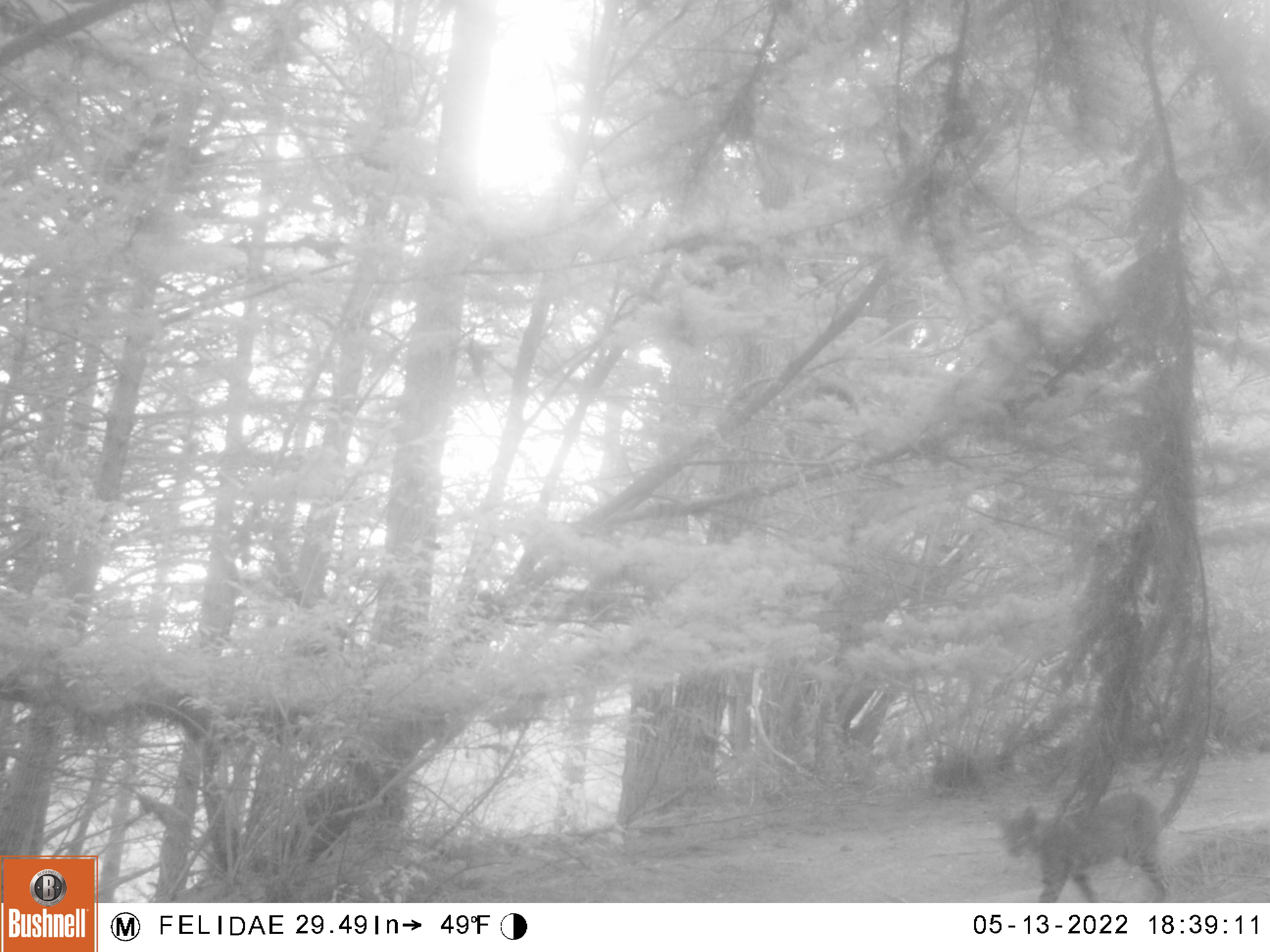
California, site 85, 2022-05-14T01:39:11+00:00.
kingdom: Animalia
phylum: Chordata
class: Mammalia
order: Carnivora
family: Felidae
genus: Lynx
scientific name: Lynx rufus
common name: bobcat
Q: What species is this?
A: Bobcat (Lynx rufus).